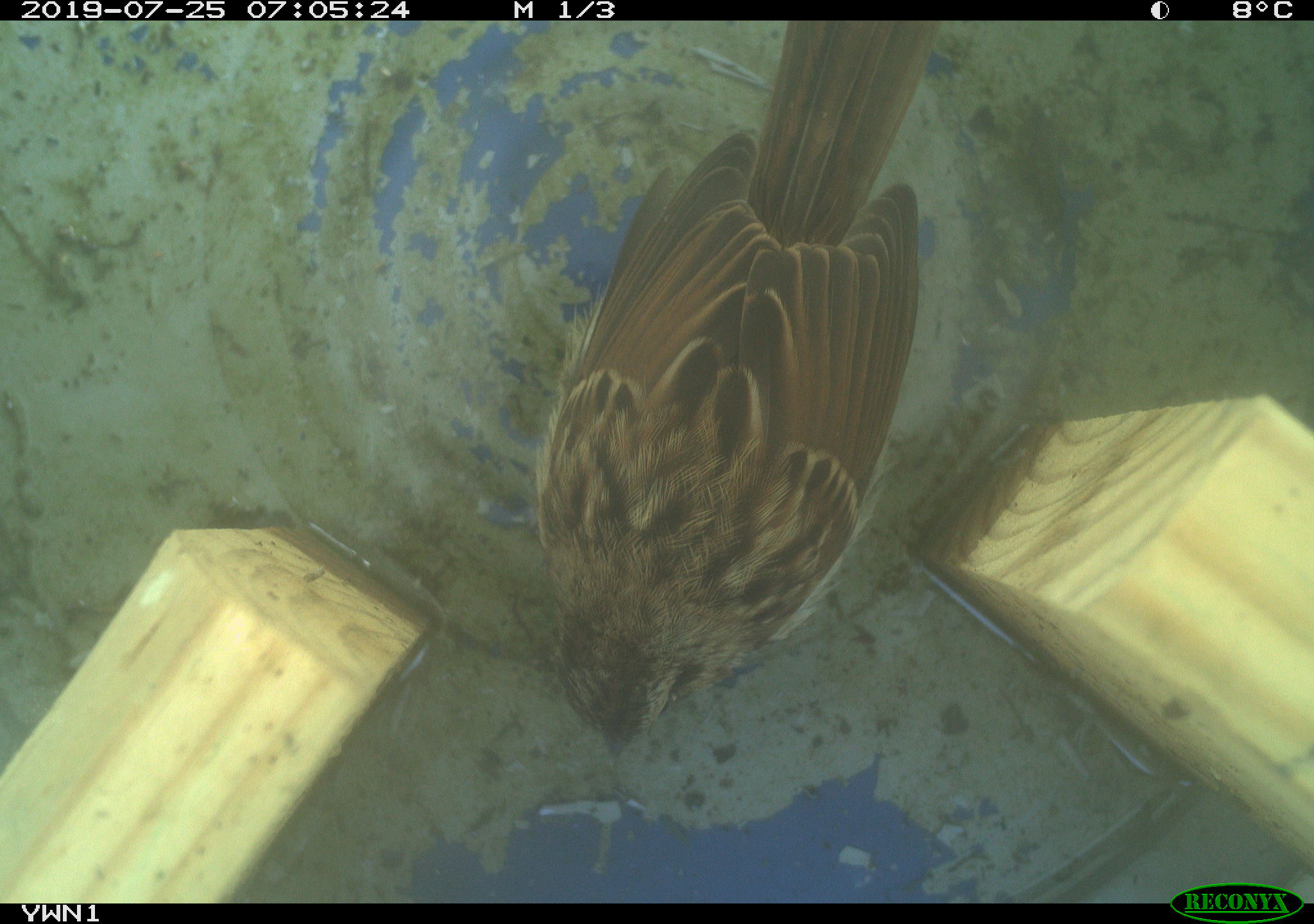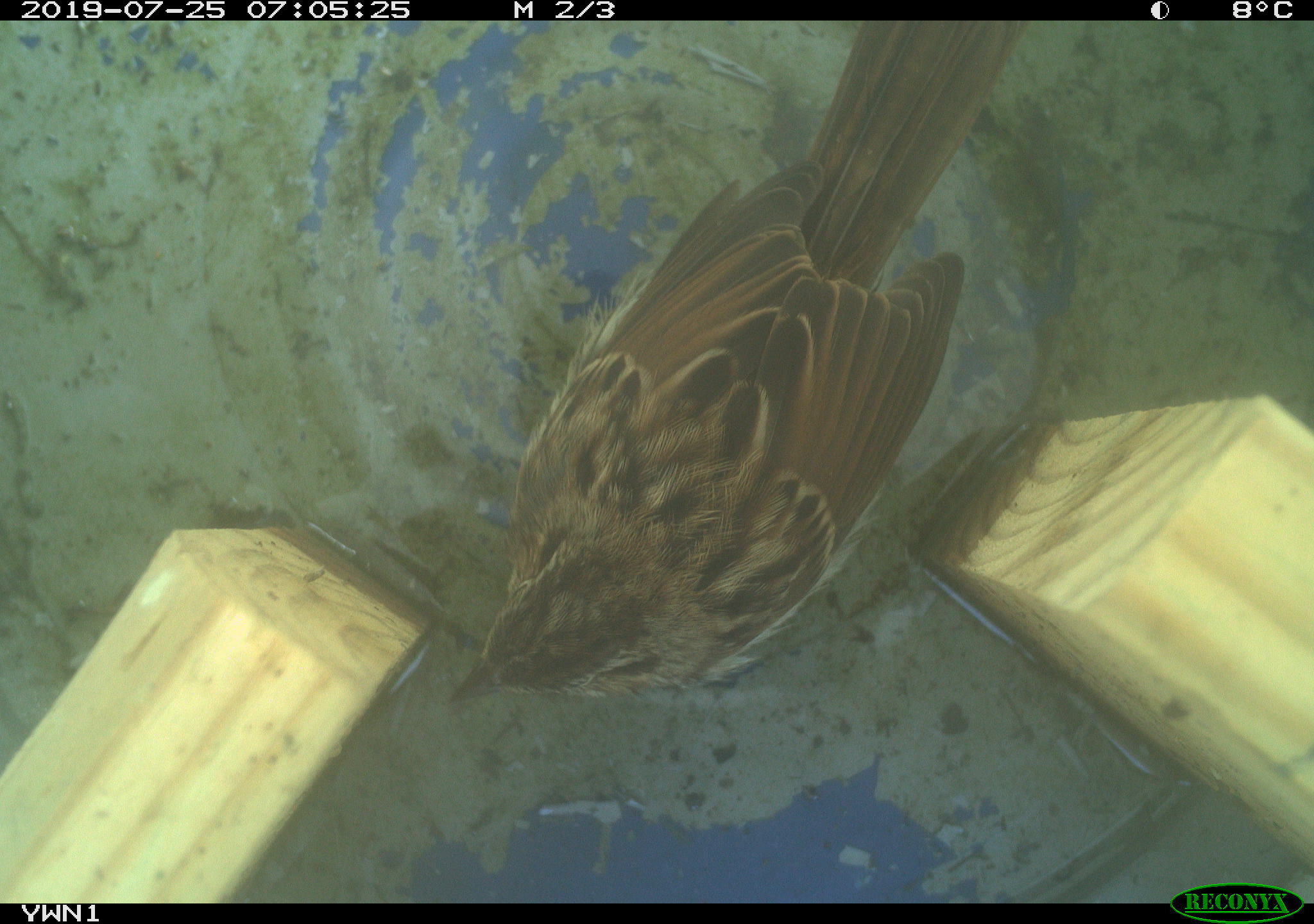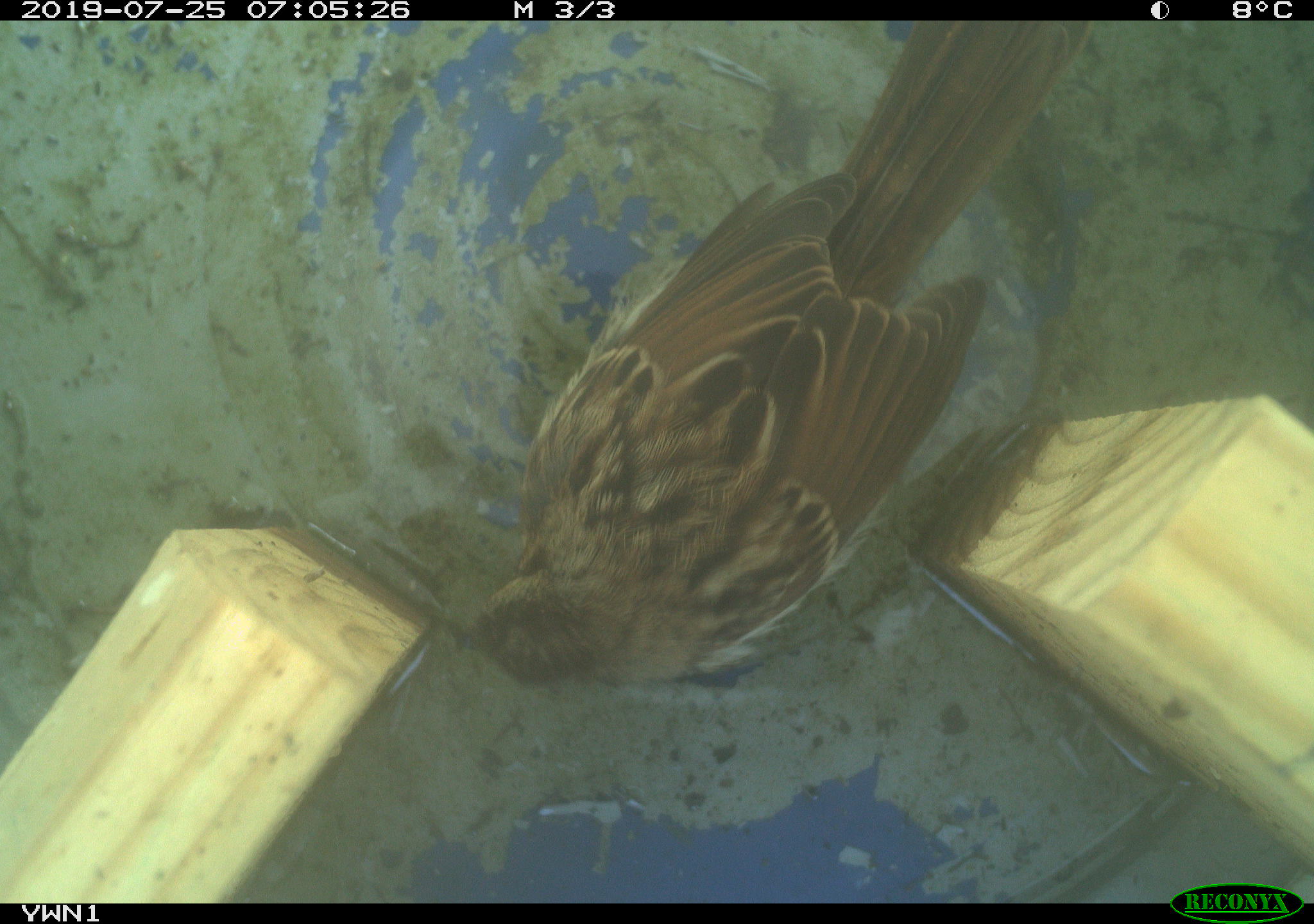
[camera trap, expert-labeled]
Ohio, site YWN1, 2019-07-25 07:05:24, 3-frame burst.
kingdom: Animalia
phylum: Chordata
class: Aves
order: Passeriformes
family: Passerellidae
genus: Melospiza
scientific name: Melospiza melodia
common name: song sparrow